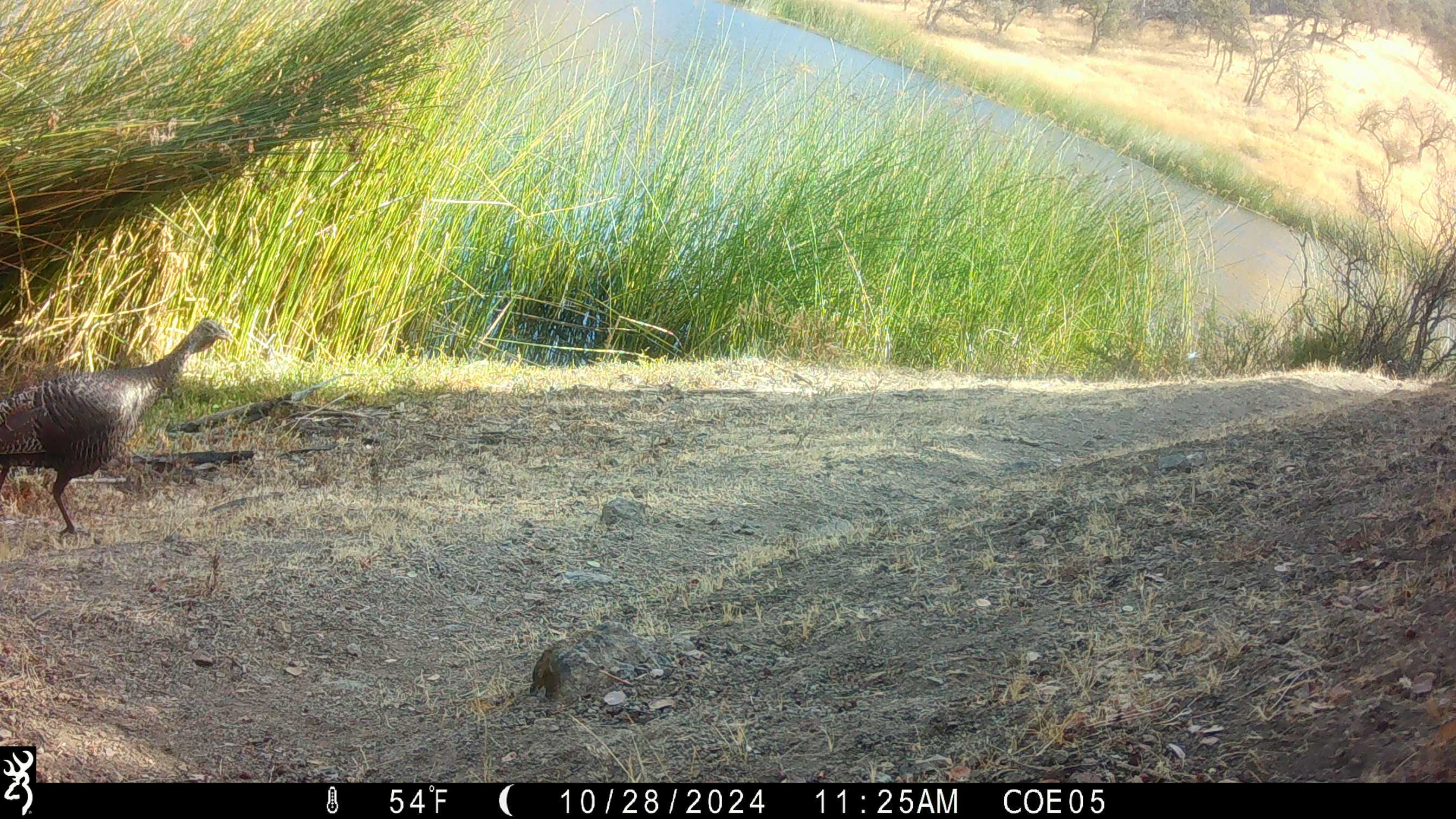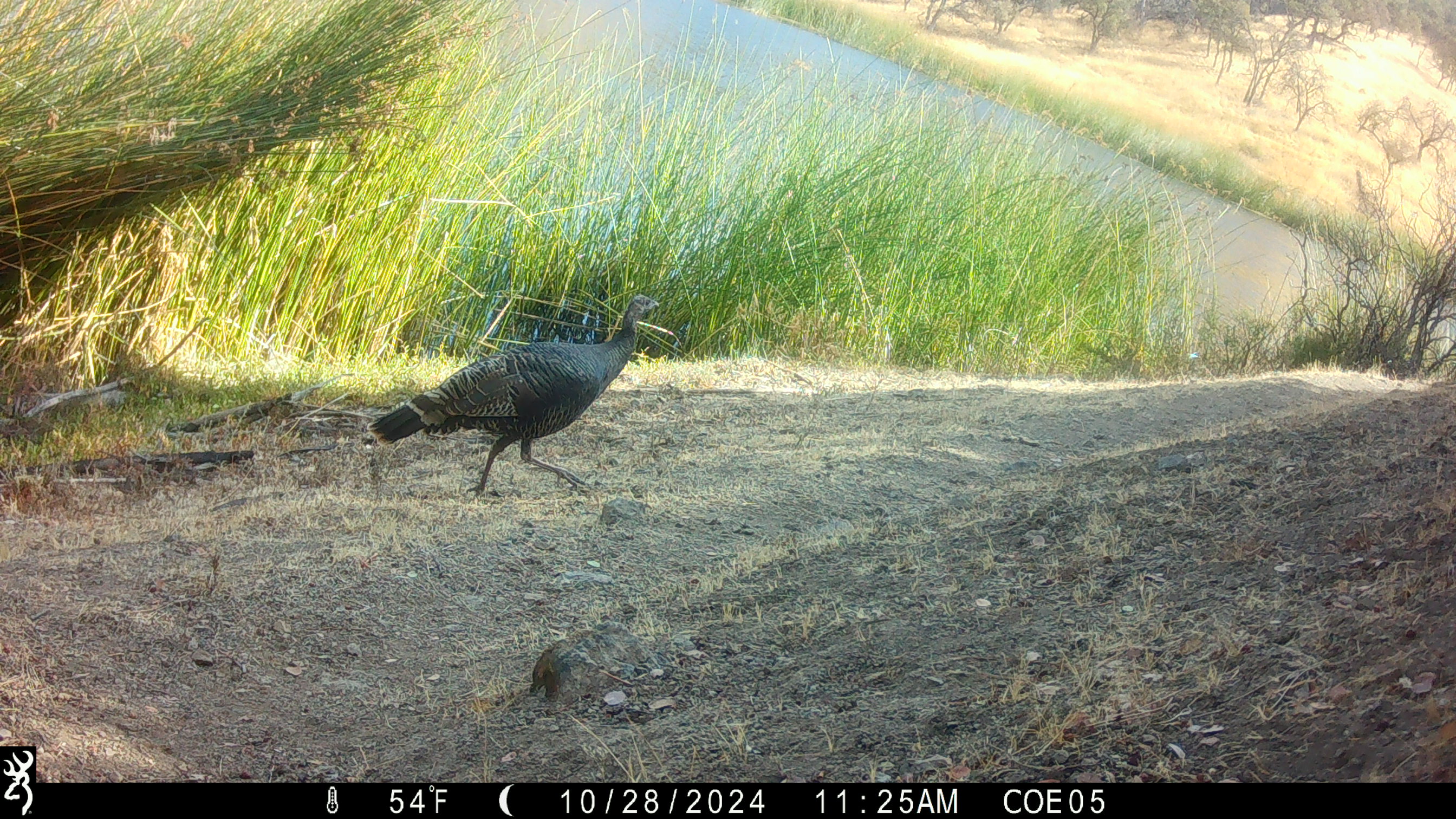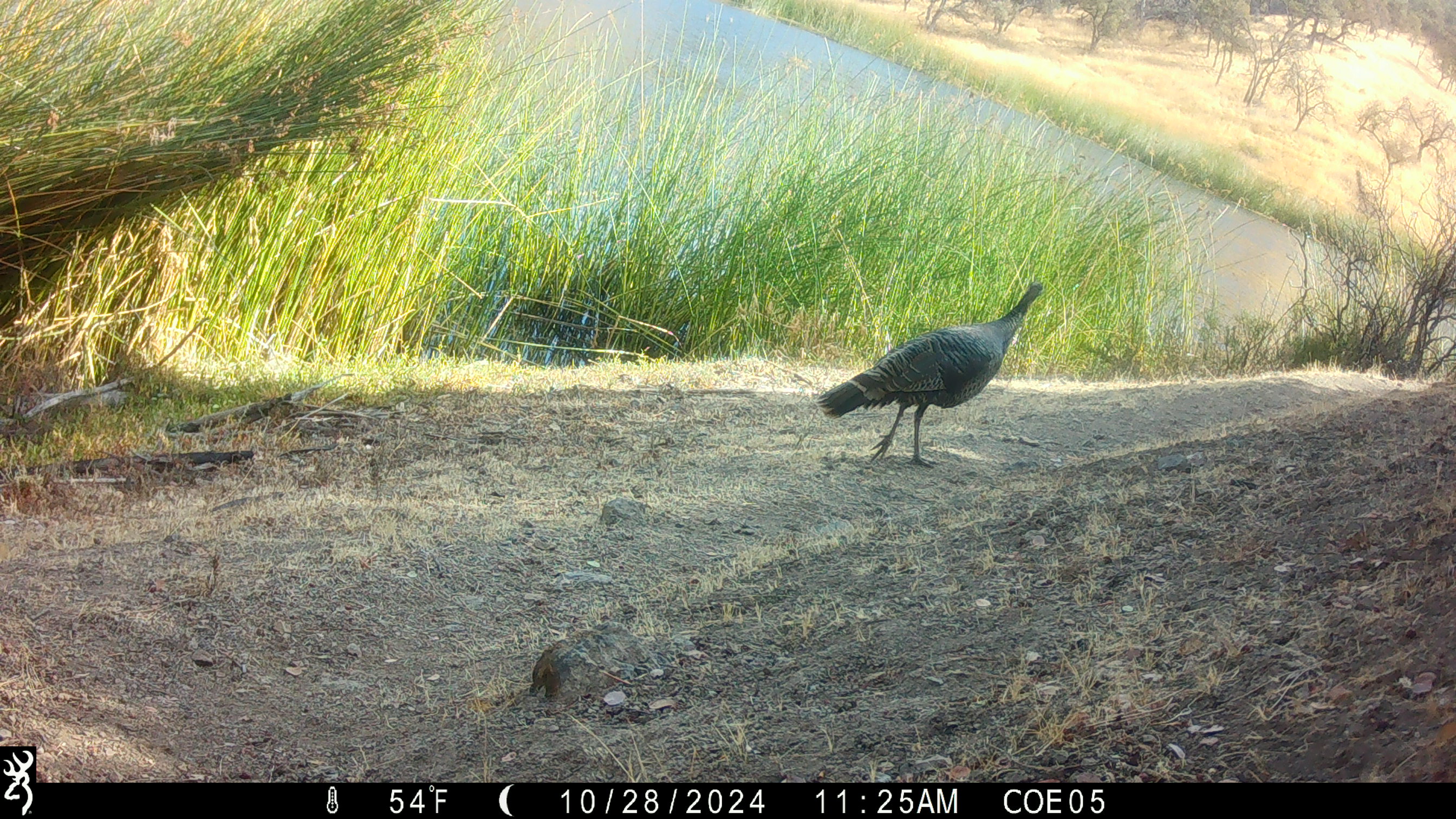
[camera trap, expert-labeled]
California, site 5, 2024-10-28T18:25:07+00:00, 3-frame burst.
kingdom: Animalia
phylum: Chordata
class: Aves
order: Galliformes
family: Phasianidae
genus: Meleagris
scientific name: Meleagris gallopavo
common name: turkey